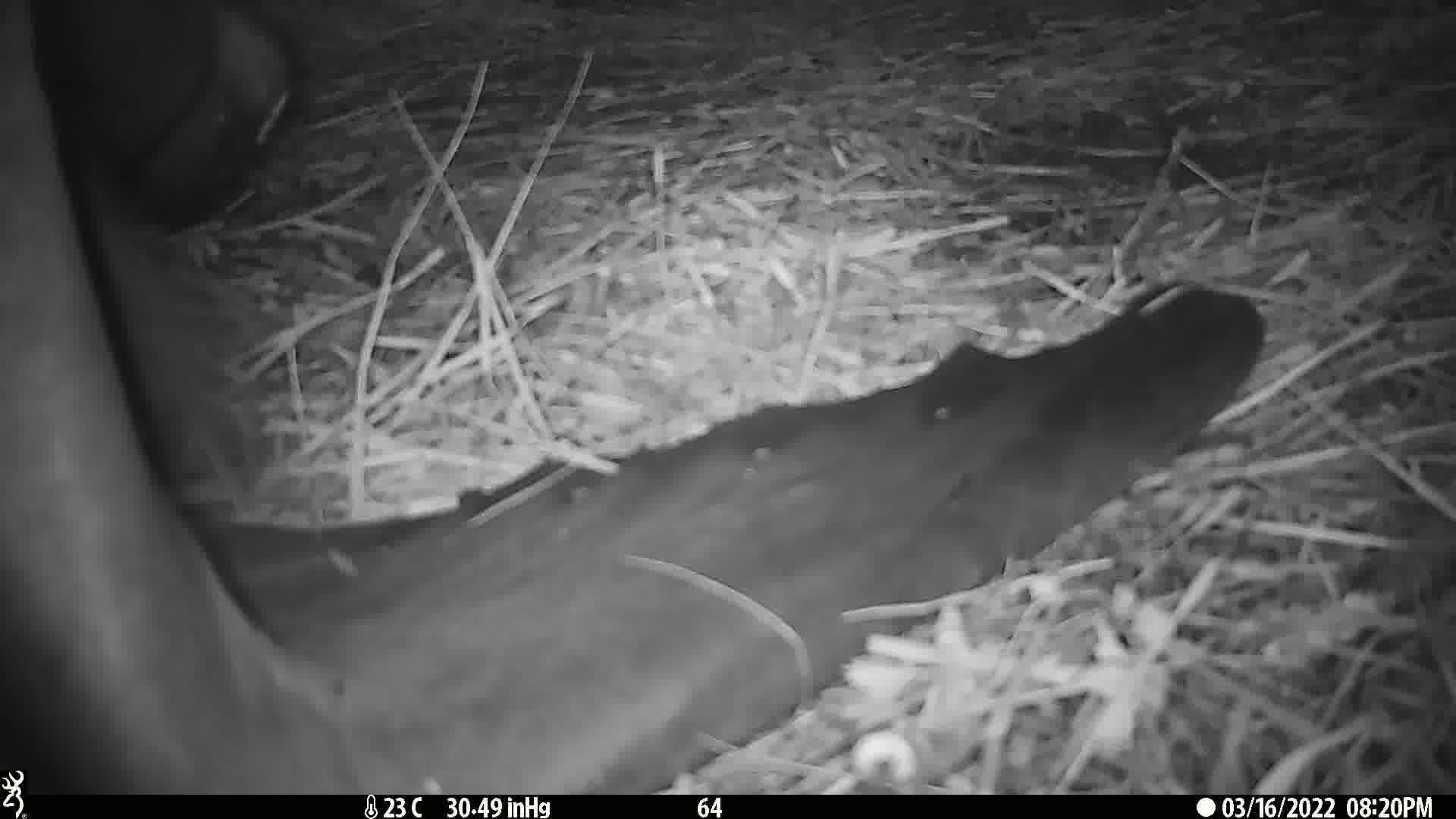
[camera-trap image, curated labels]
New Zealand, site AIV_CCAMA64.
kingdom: Animalia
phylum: Chordata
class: Mammalia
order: Carnivora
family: Otariidae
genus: Phocarctos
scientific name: Phocarctos hookeri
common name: new zealand sea lion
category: sealion